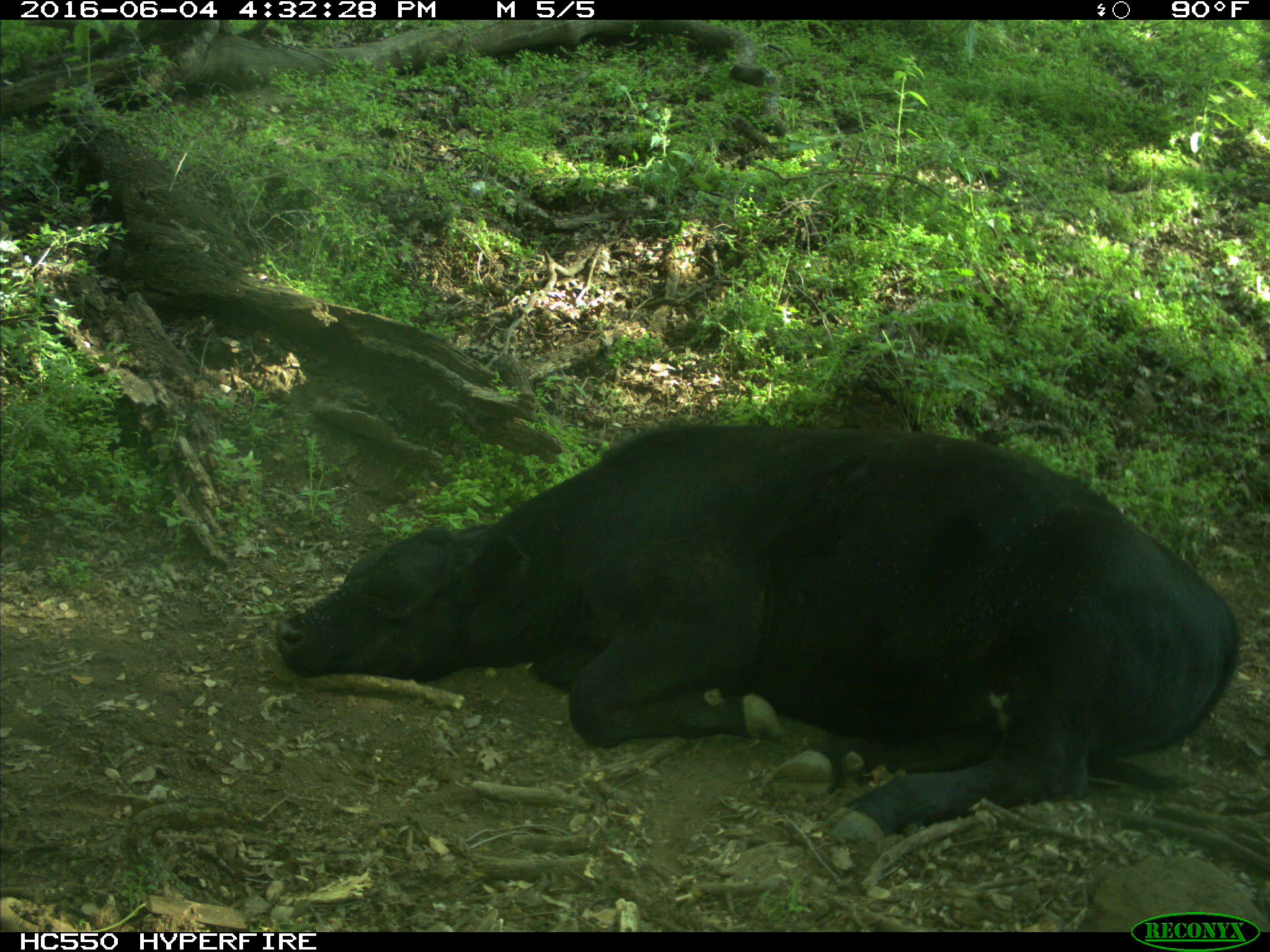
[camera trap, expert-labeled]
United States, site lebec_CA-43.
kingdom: Animalia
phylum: Chordata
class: Mammalia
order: Artiodactyla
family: Bovidae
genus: Bos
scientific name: Bos taurus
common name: domestic cow